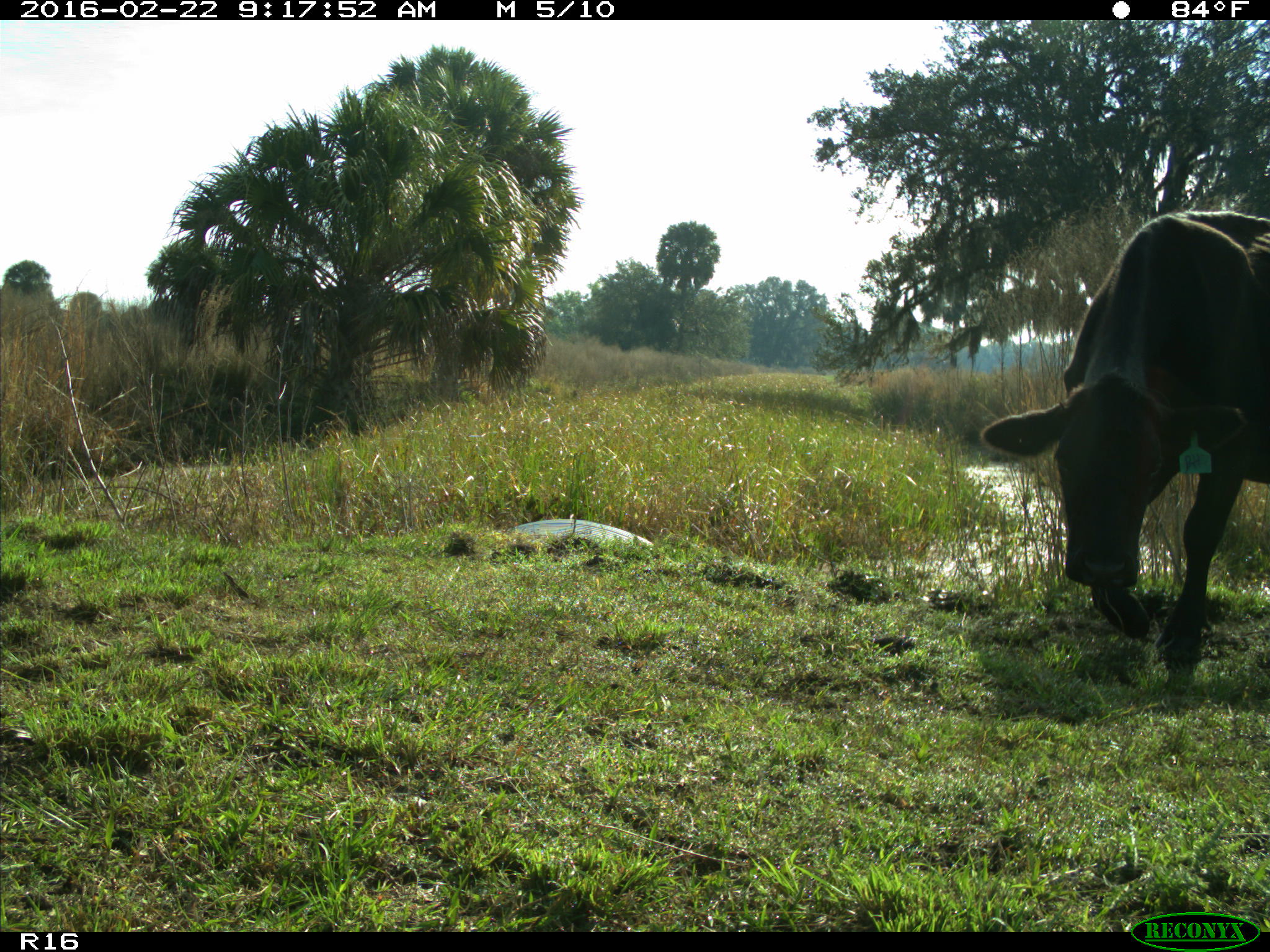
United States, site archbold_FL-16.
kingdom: Animalia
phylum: Chordata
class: Mammalia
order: Artiodactyla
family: Bovidae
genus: Bos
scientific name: Bos taurus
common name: domestic cow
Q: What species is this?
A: Bos taurus (domestic cow).